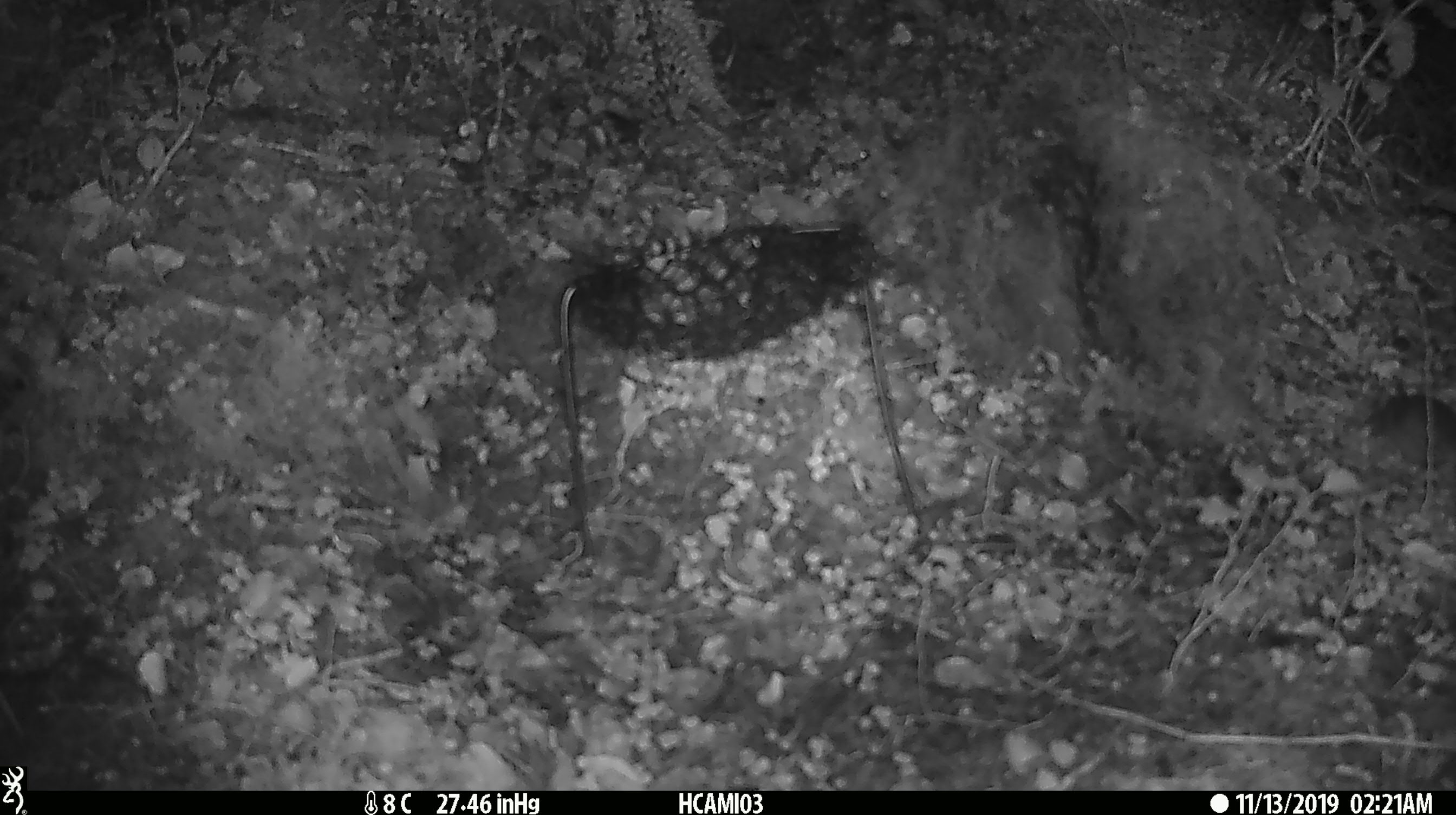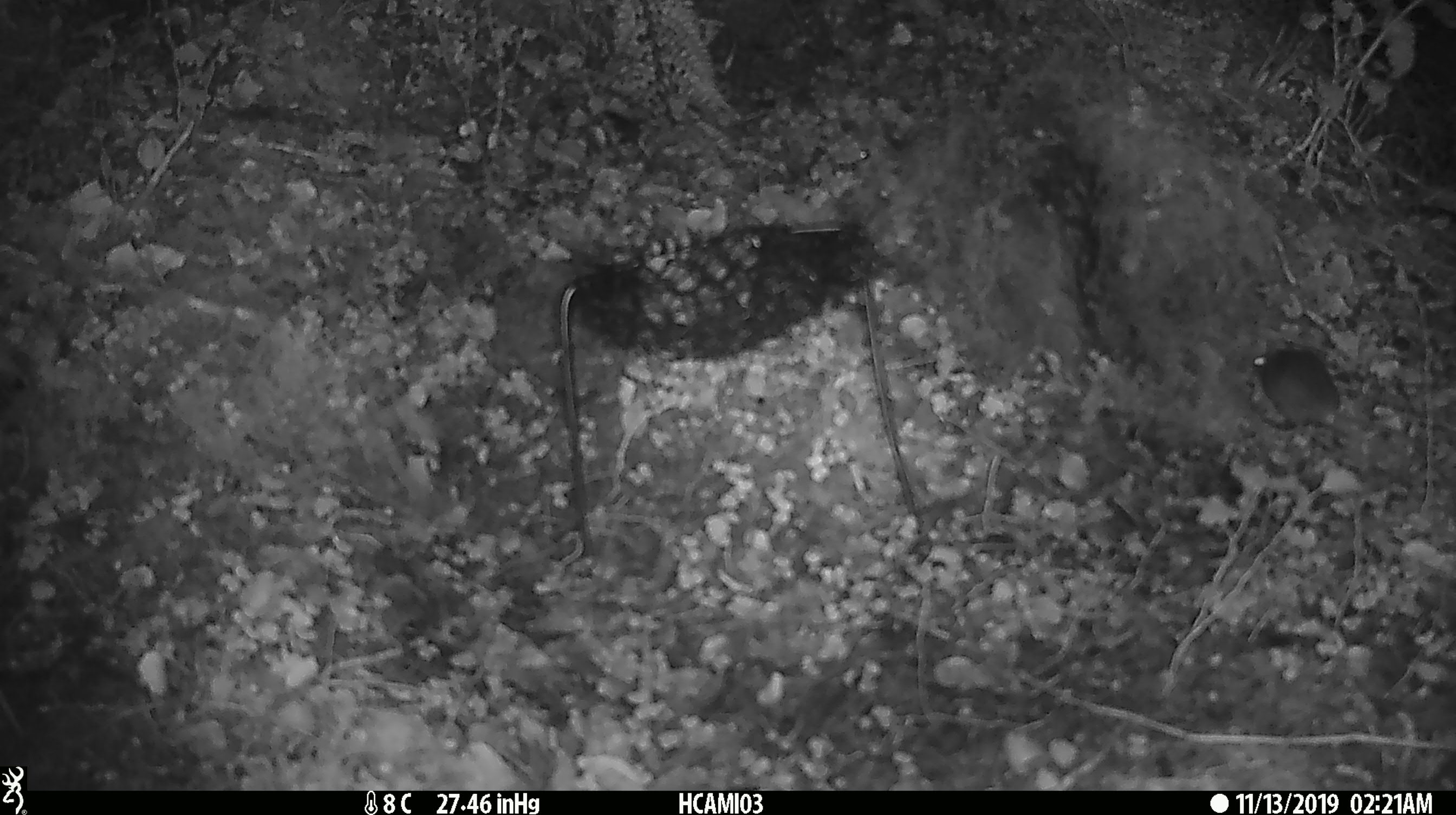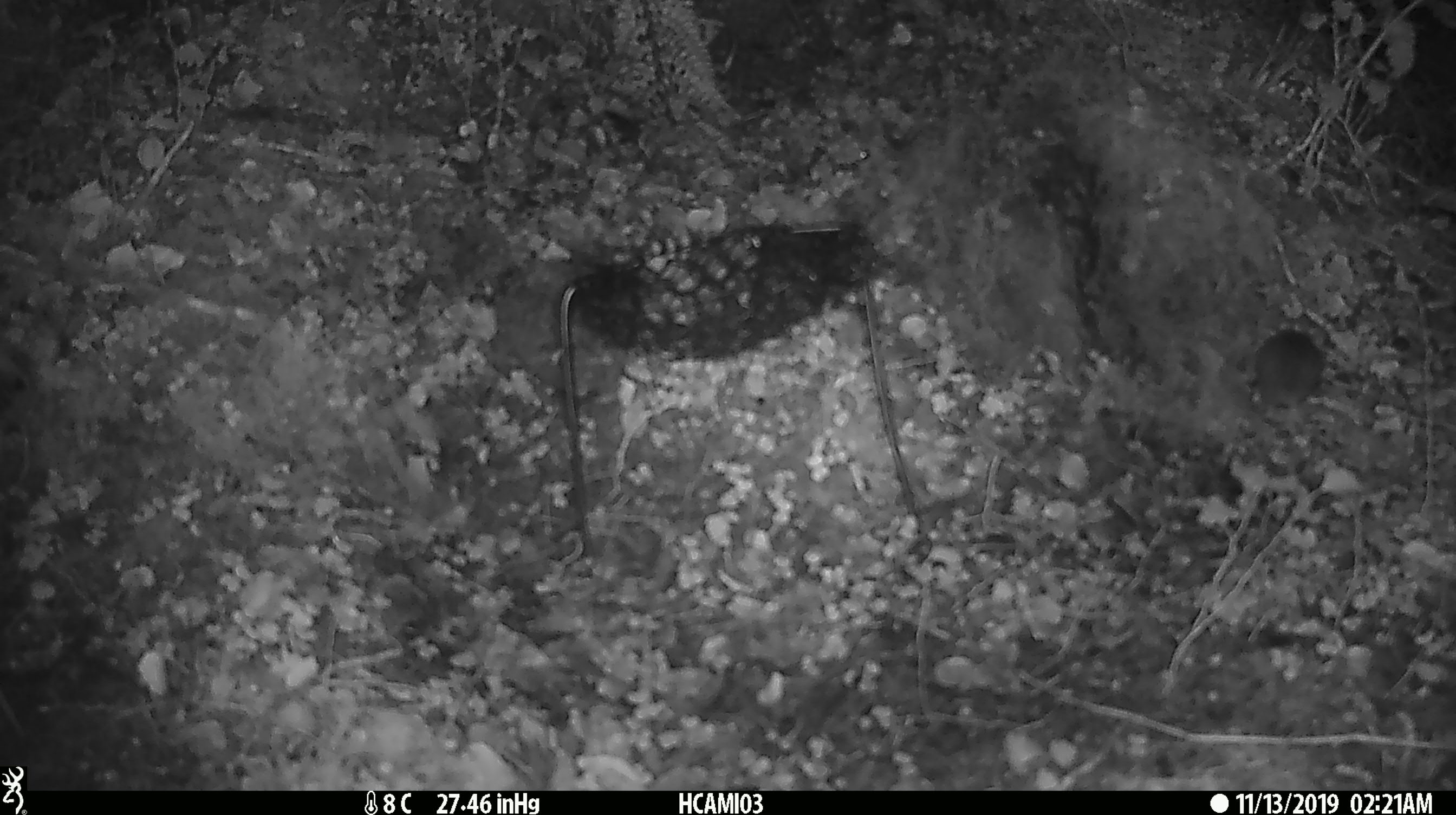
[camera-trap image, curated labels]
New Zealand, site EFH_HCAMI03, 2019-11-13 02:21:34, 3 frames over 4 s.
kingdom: Animalia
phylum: Chordata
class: Mammalia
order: Rodentia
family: Muridae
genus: Mus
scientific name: Mus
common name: mouse